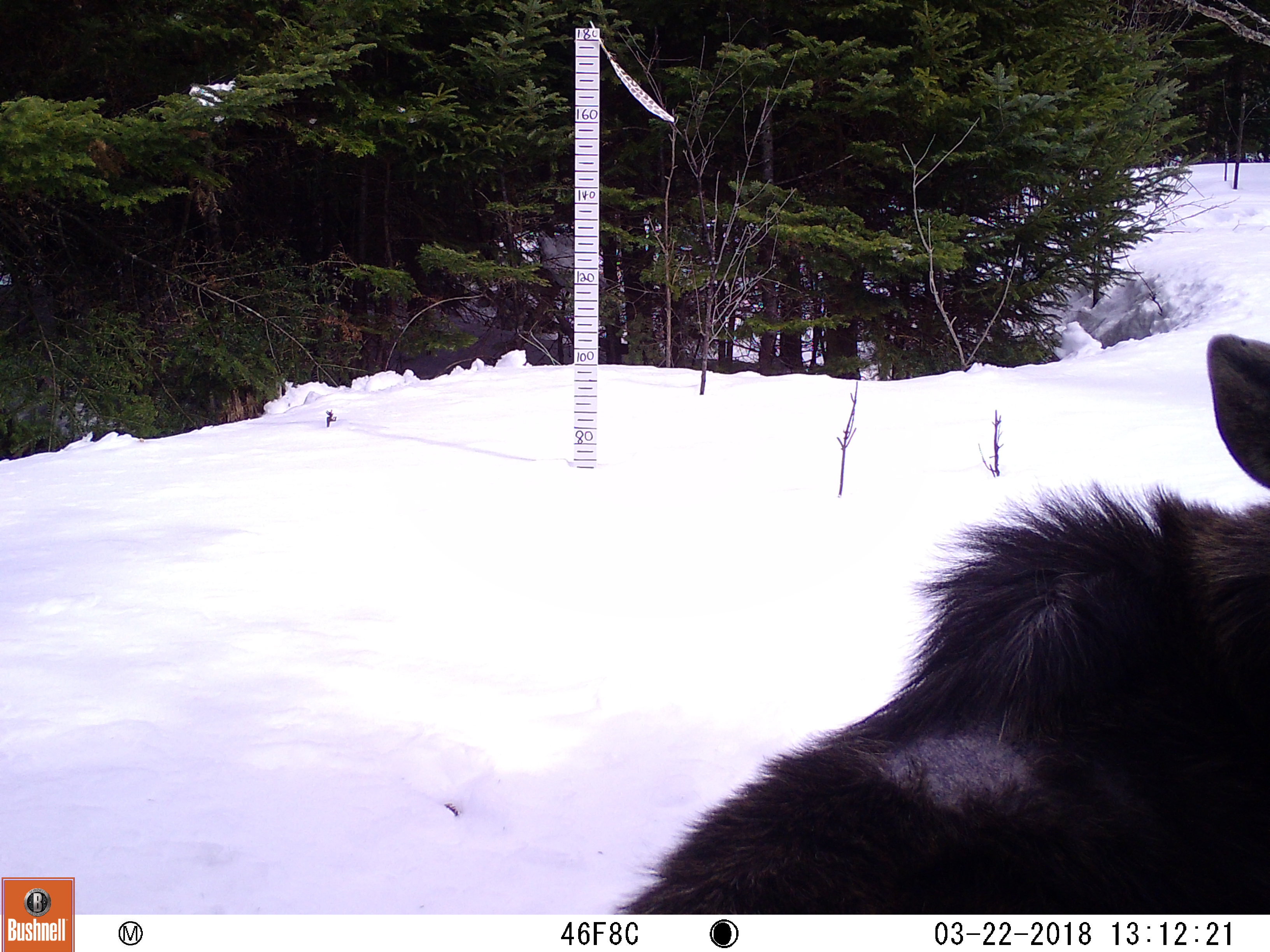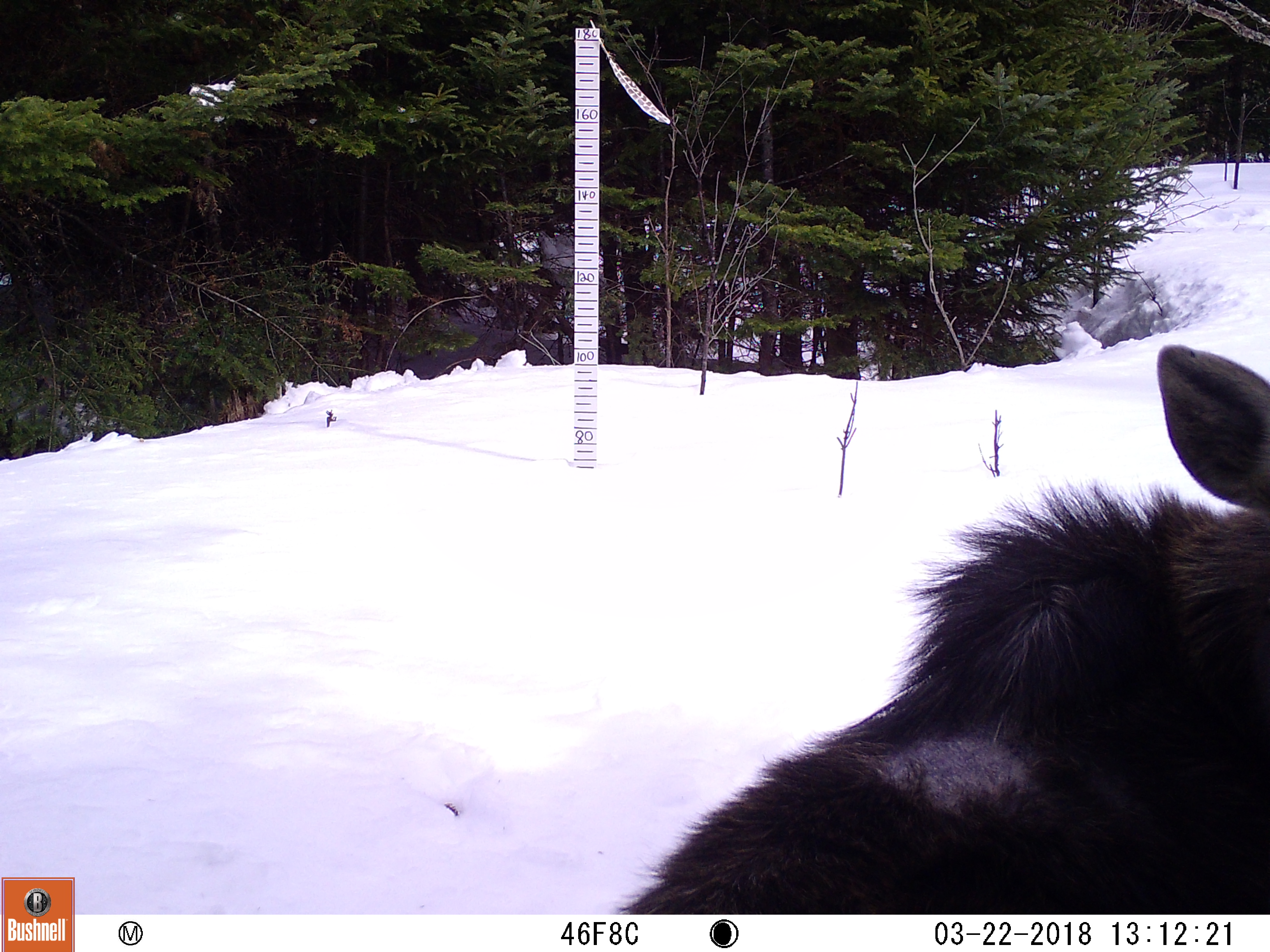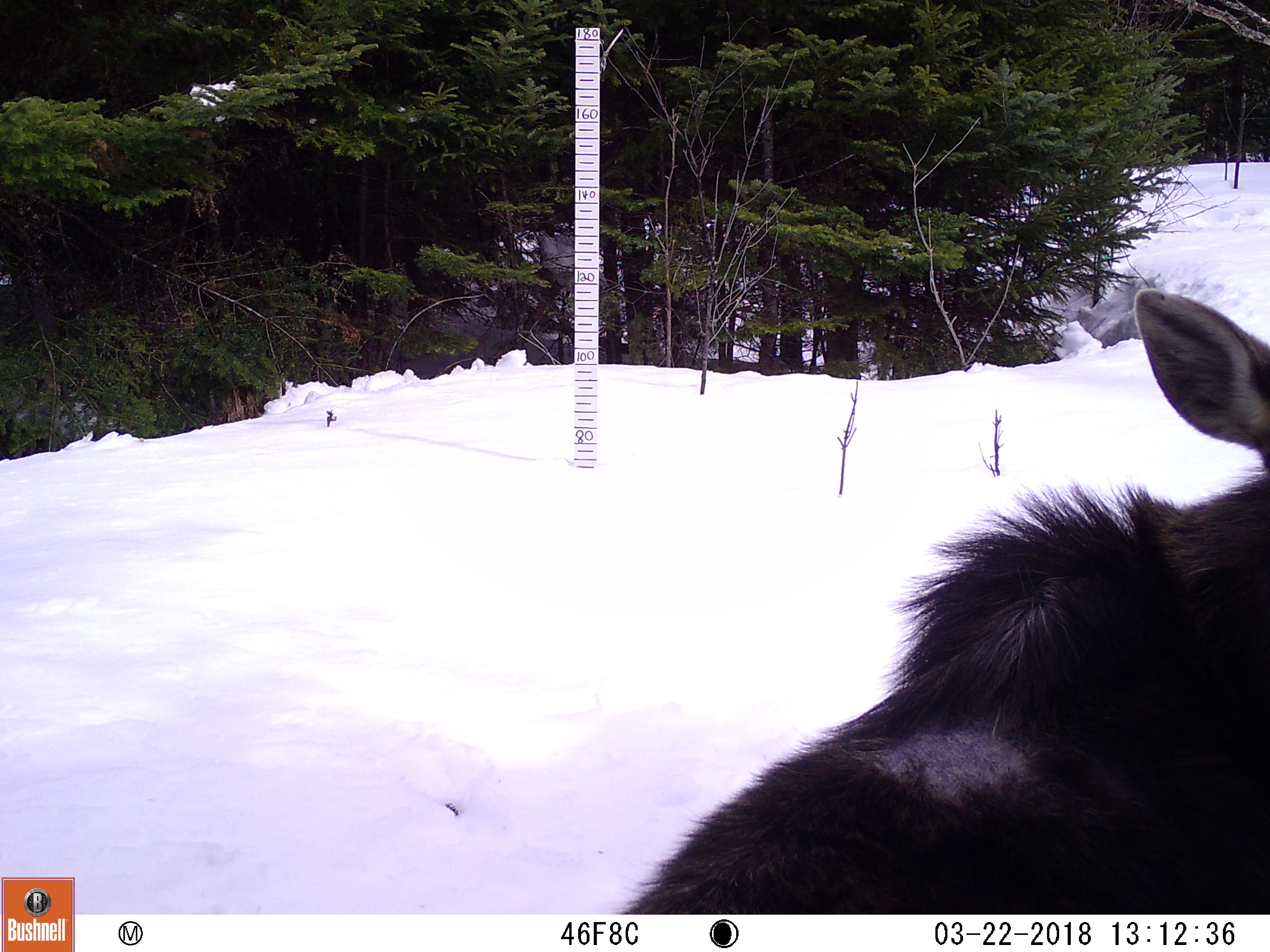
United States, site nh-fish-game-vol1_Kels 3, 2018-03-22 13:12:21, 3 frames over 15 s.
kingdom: Animalia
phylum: Chordata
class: Mammalia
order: Artiodactyla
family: Cervidae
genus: Alces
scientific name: Alces alces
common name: moose